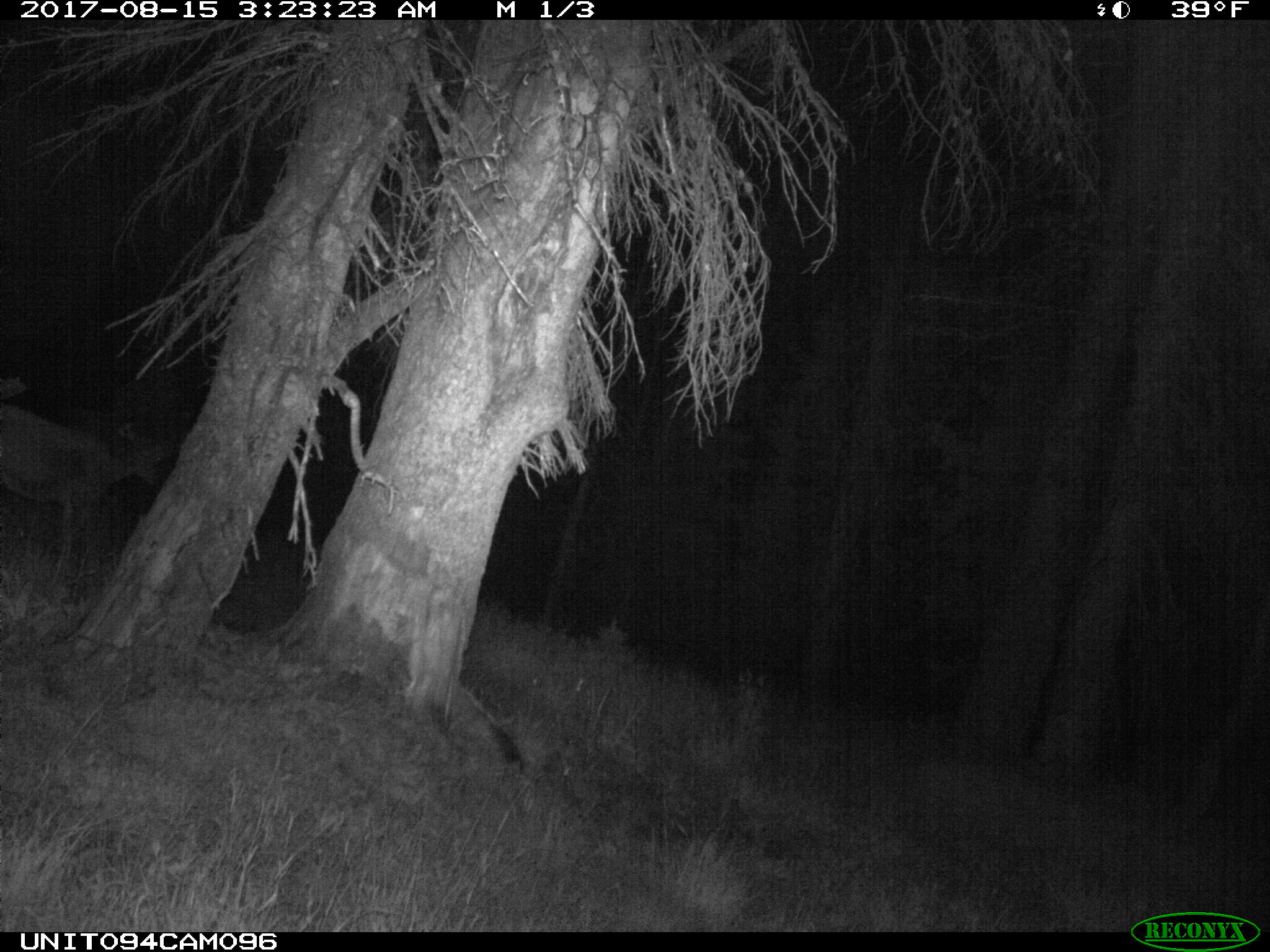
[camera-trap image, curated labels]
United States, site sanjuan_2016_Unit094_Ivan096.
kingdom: Animalia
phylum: Chordata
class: Mammalia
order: Artiodactyla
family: Cervidae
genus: Odocoileus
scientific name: Odocoileus hemionus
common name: mule deer